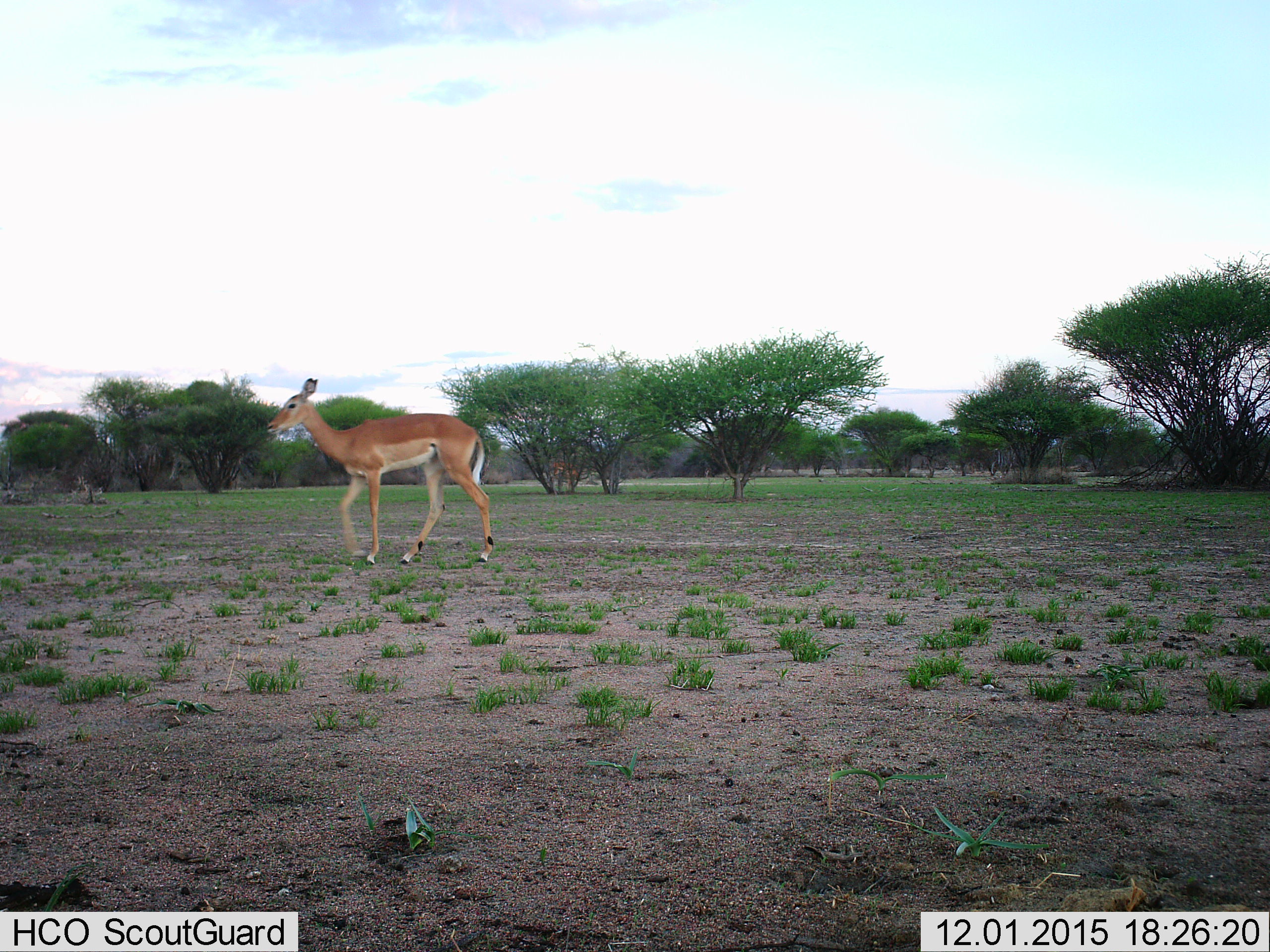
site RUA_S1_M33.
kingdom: Animalia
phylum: Chordata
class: Mammalia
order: Artiodactyla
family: Bovidae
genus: Aepyceros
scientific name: Aepyceros melampus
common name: impala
Impala (Aepyceros melampus), count 1. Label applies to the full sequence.